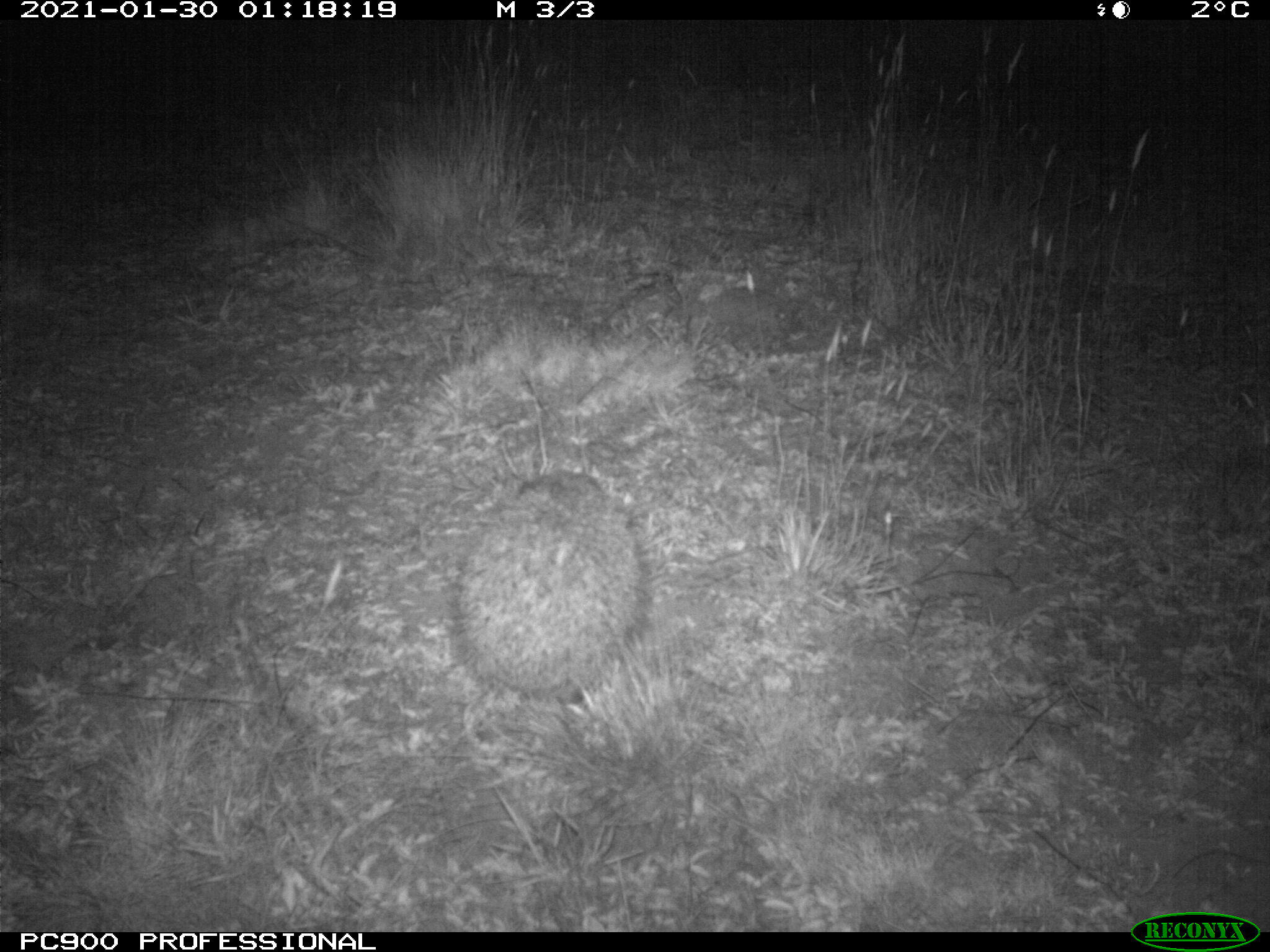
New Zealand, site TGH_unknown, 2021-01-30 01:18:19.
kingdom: Animalia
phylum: Chordata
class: Mammalia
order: Eulipotyphla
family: Erinaceidae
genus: Erinaceus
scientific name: Erinaceus europaeus europaeus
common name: european hedgehog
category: hedgehog